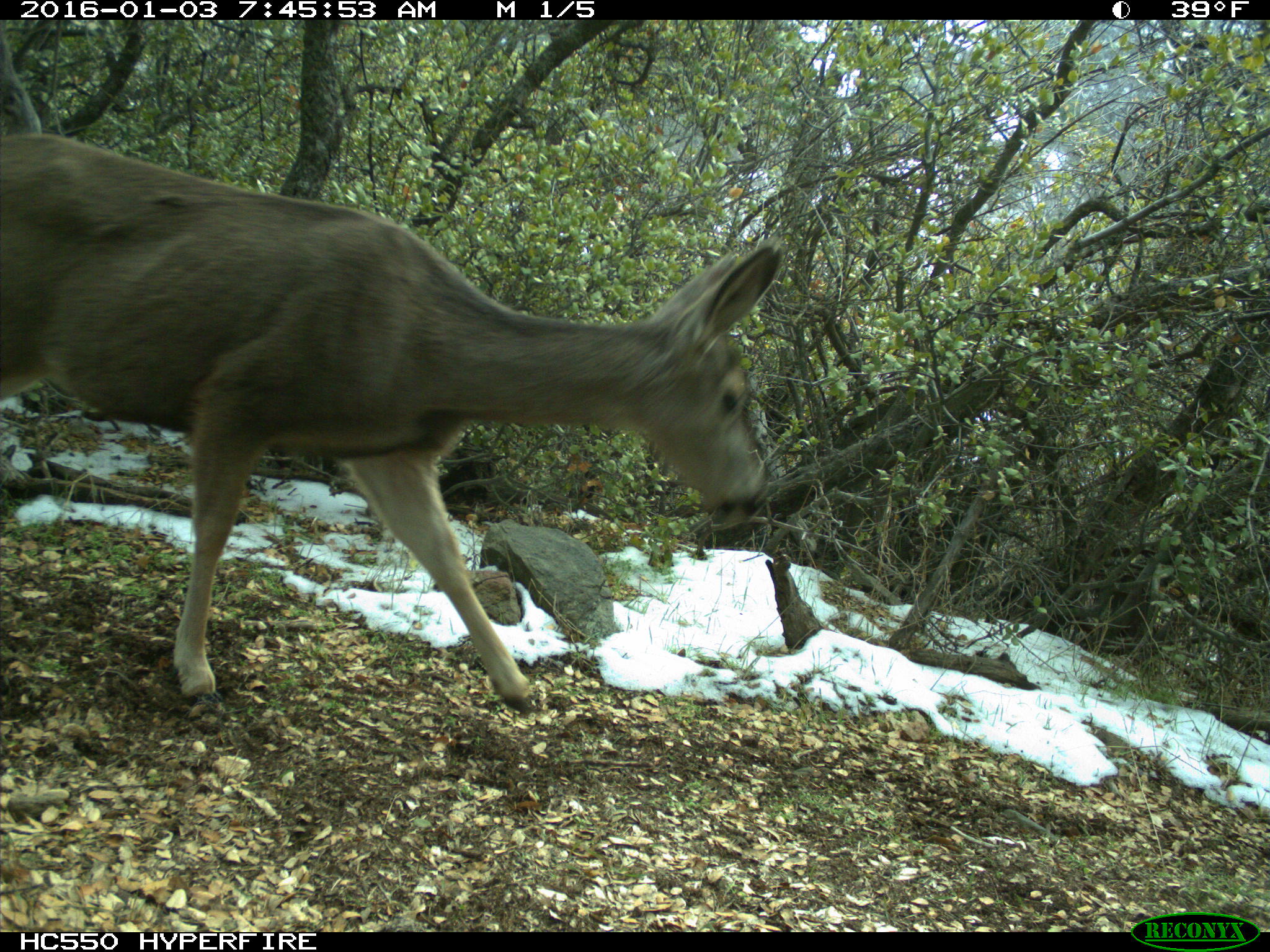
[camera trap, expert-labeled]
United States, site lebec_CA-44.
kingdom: Animalia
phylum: Chordata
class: Mammalia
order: Artiodactyla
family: Cervidae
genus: Odocoileus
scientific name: Odocoileus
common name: deer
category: unidentified deer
Unidentified deer (deer) (Odocoileus).